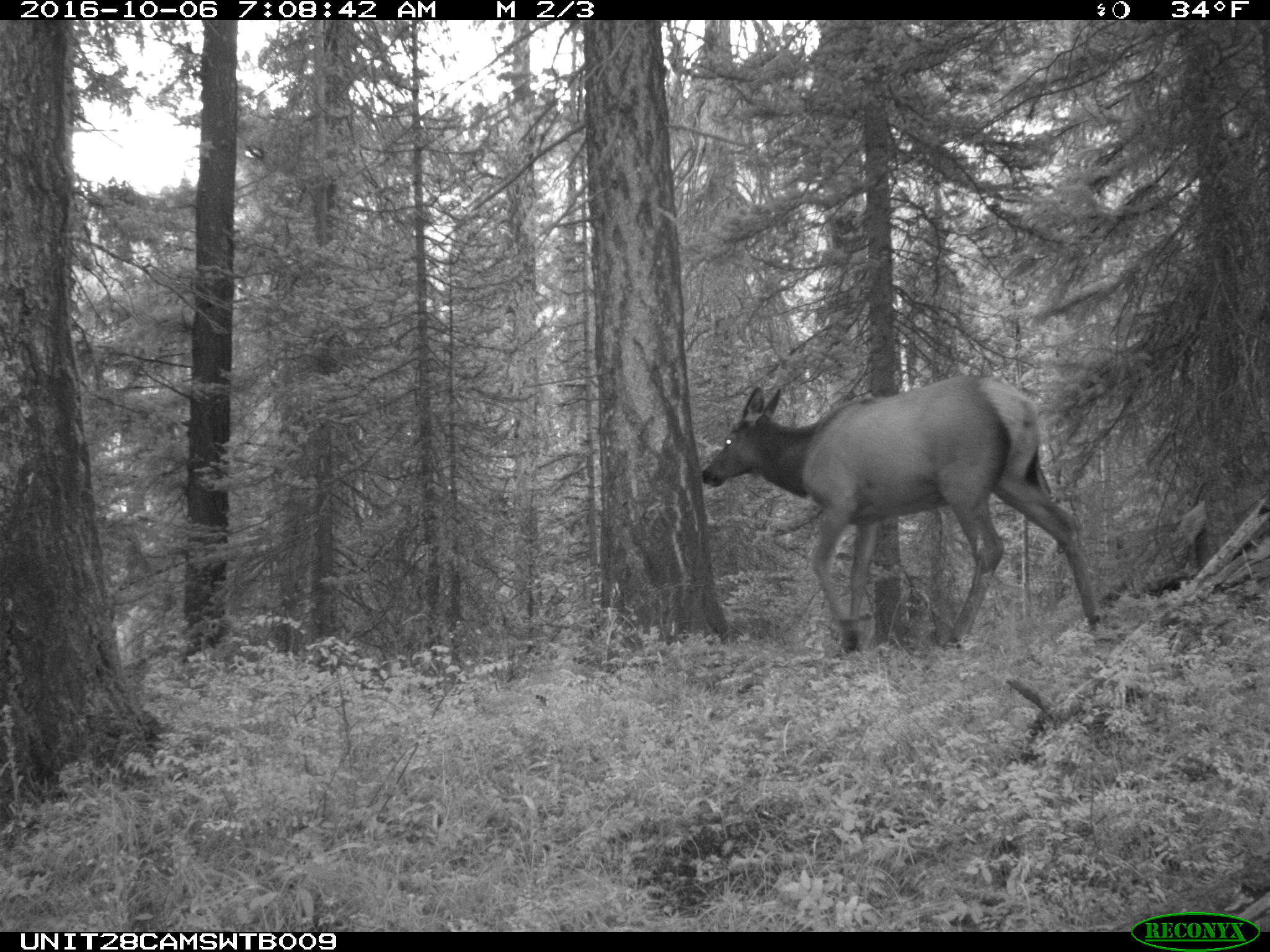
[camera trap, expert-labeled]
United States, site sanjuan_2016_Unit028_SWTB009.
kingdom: Animalia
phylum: Chordata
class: Mammalia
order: Artiodactyla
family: Cervidae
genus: Cervus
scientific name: Cervus elaphus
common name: red deer